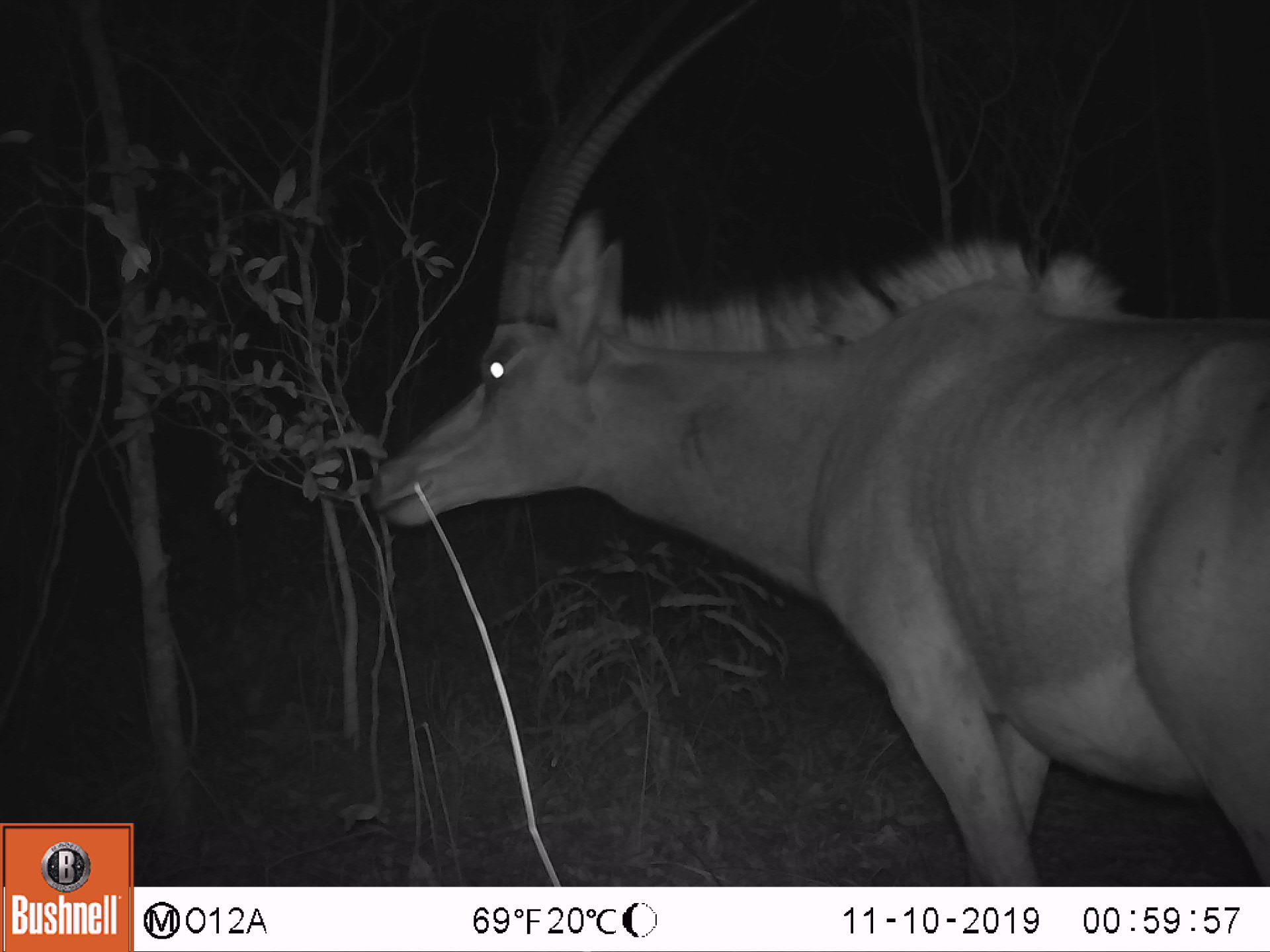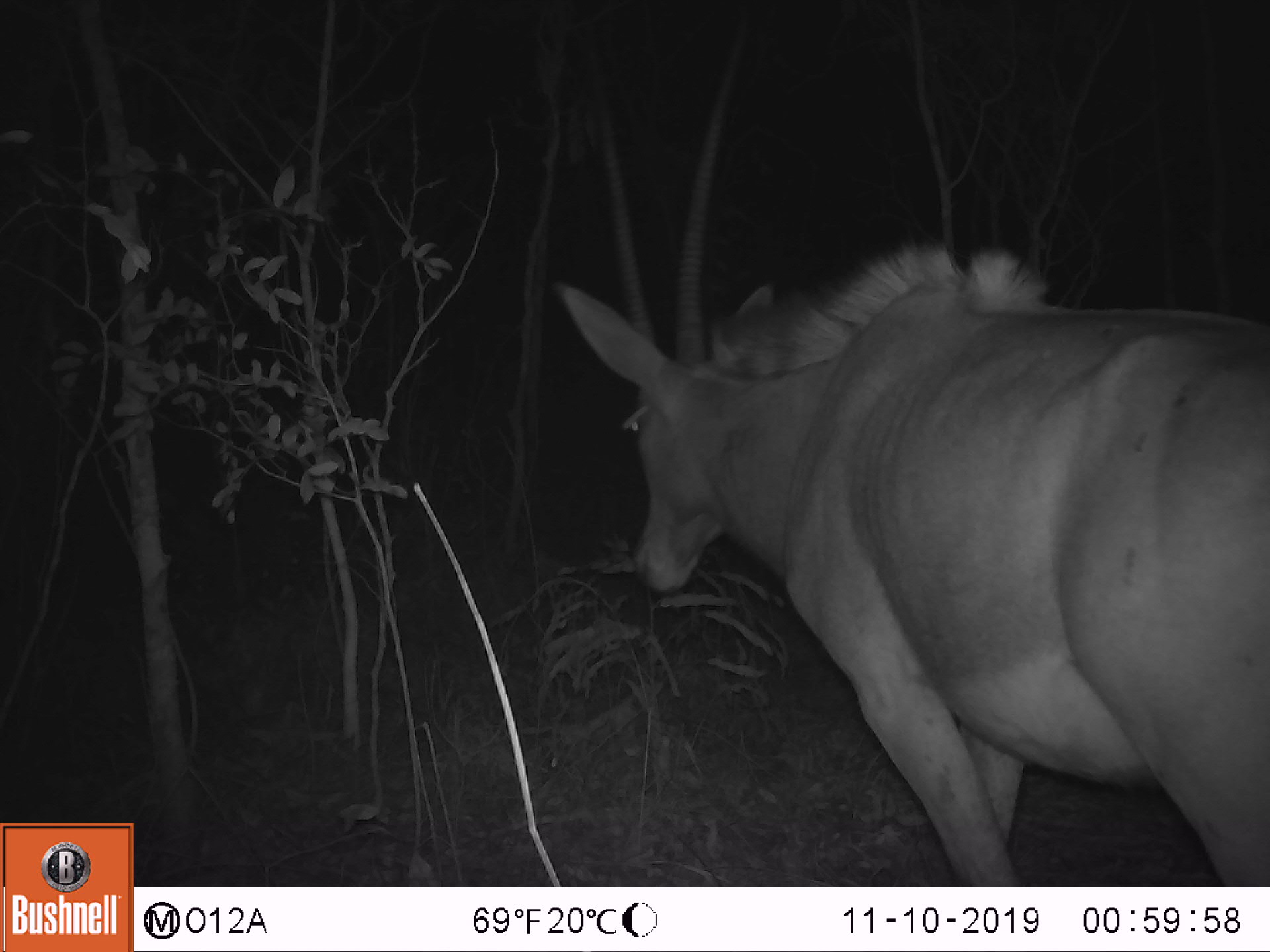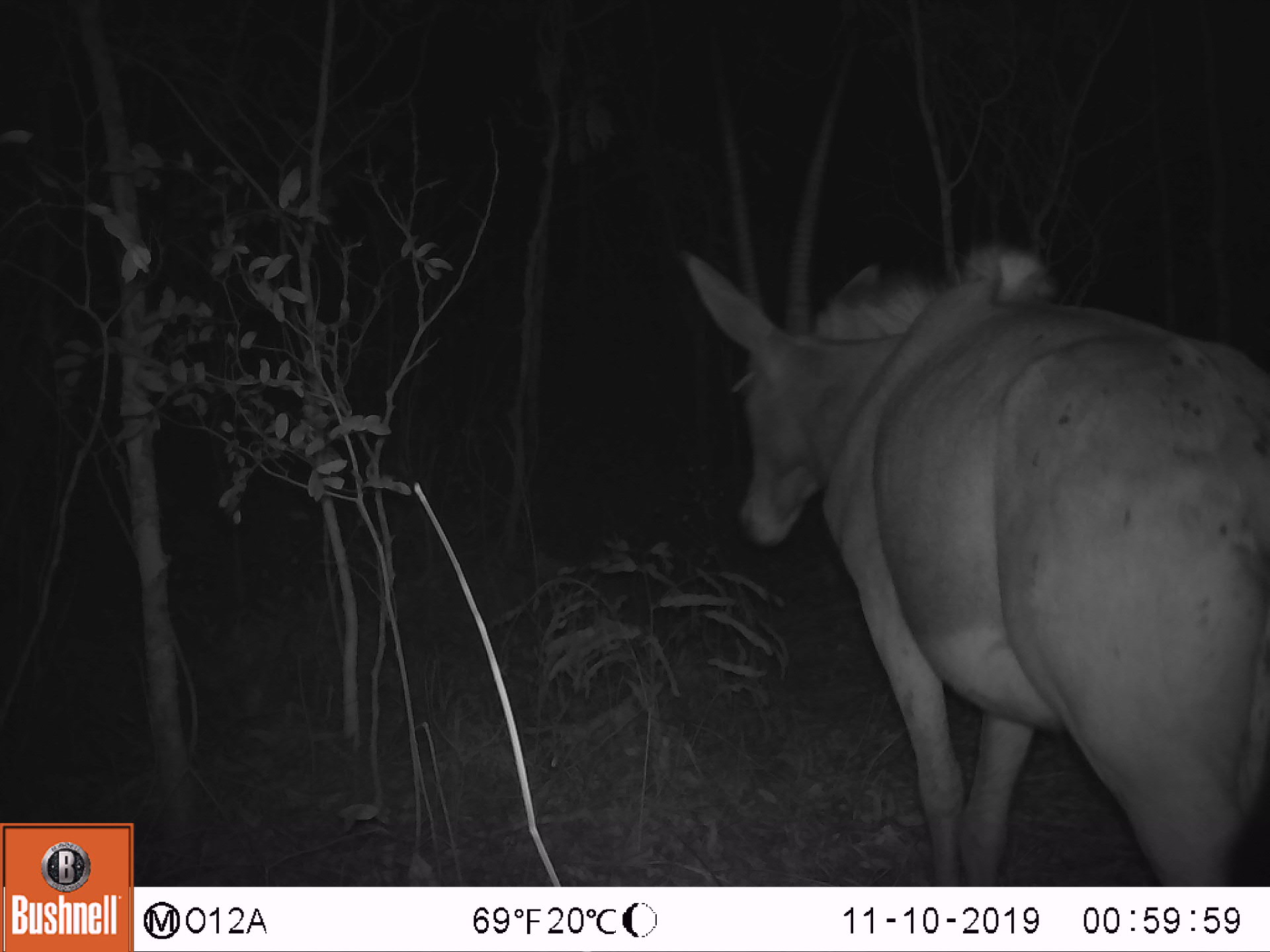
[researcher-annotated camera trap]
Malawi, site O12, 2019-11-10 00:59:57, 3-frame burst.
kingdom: Animalia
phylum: Chordata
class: Mammalia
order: Artiodactyla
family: Bovidae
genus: Hippotragus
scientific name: Hippotragus niger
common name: sable antelope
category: sable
Sable (sable antelope) (Hippotragus niger), count 1.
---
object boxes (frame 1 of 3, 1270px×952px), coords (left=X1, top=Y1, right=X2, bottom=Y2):
sable: (left=366, top=10, right=1266, bottom=883)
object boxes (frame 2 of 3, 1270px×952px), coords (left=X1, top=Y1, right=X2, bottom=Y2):
sable: (left=546, top=34, right=1268, bottom=882)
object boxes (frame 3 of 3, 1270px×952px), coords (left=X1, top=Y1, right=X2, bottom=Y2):
sable: (left=669, top=18, right=1268, bottom=880)